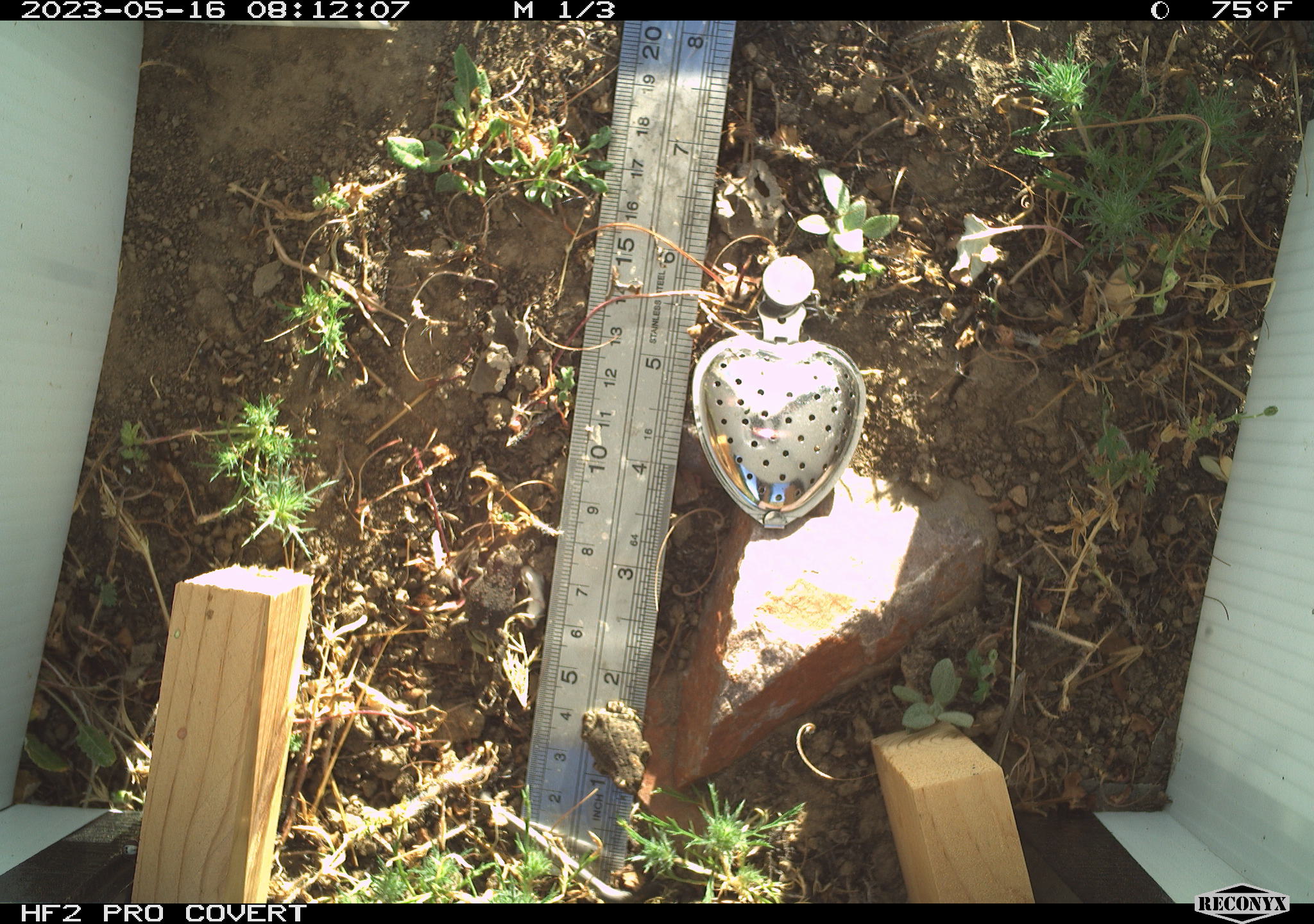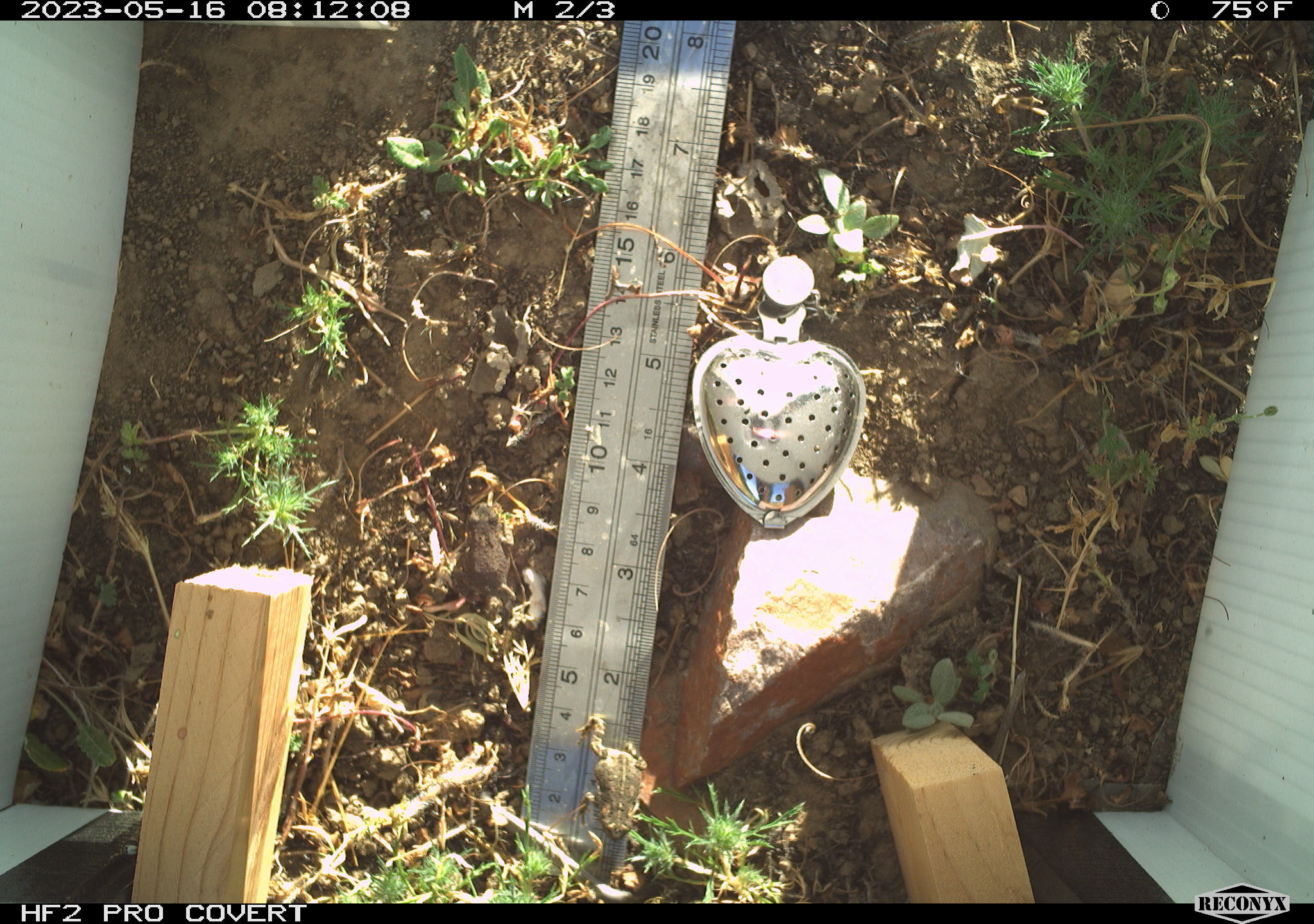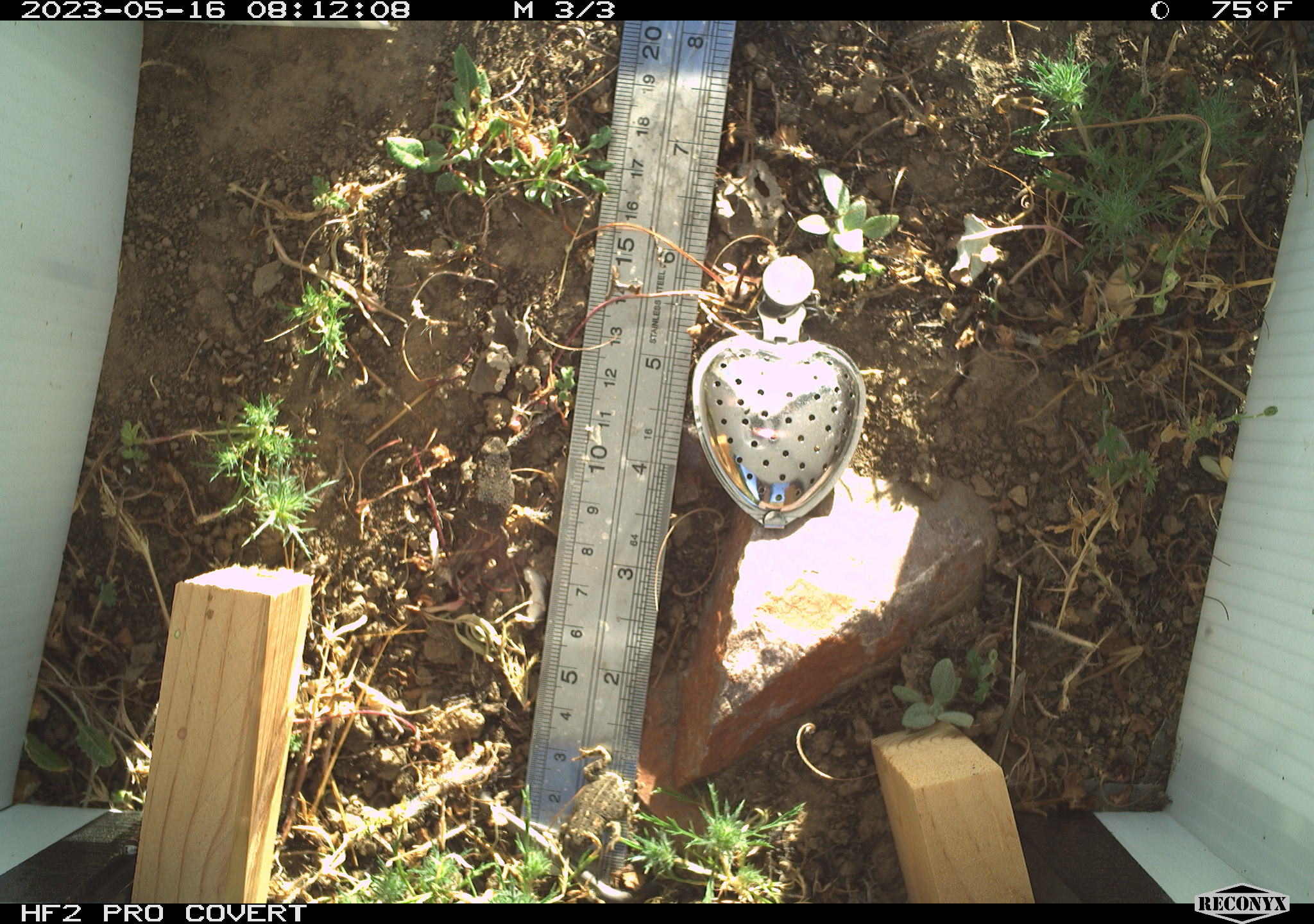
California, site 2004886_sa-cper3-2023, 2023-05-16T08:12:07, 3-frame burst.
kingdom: Animalia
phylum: Chordata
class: Amphibia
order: Anura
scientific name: Anura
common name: frogs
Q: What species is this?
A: Frogs (Anura).